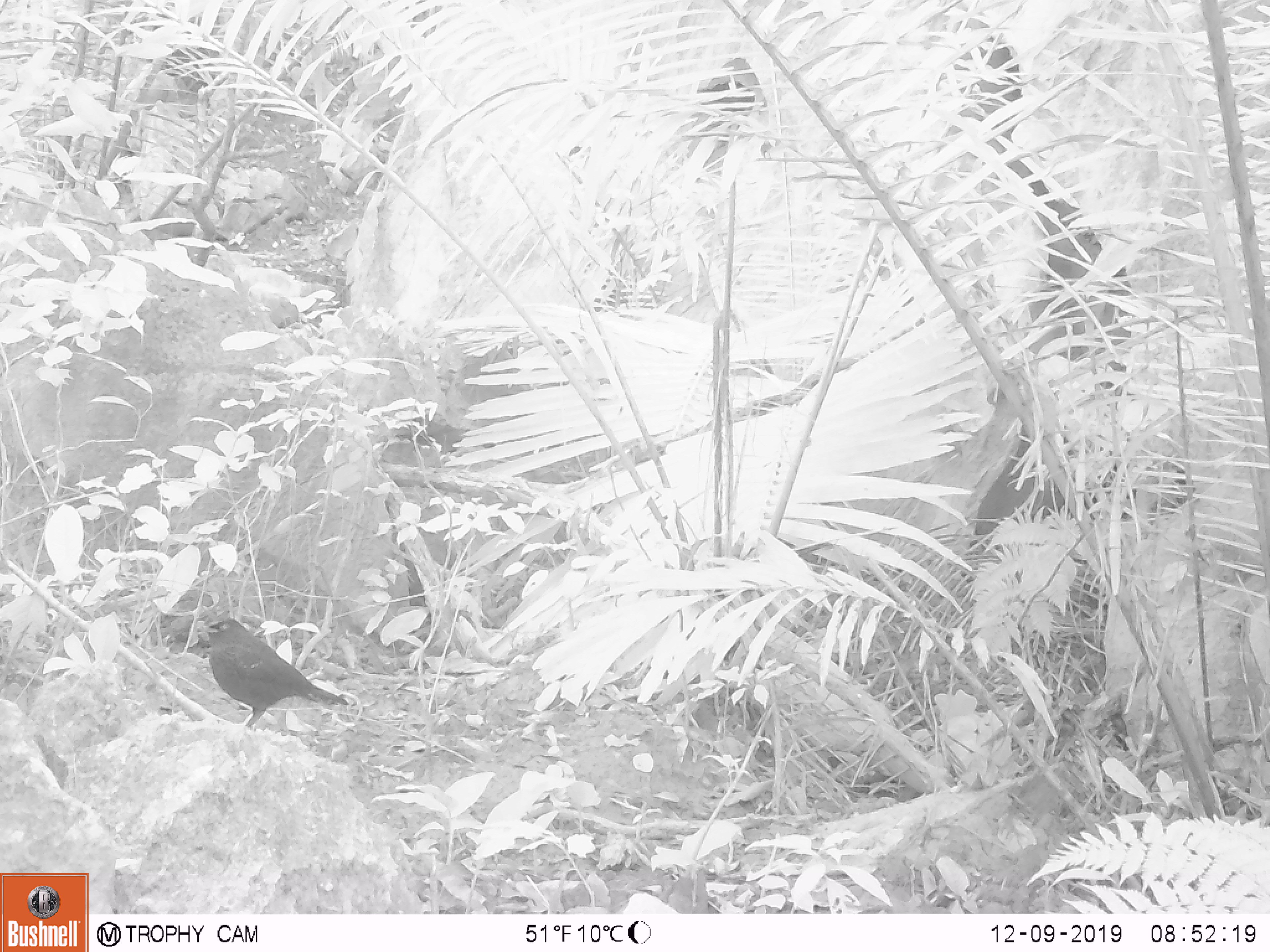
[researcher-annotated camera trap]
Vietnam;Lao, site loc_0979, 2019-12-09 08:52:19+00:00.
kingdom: Animalia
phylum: Chordata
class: Aves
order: Passeriformes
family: Muscicapidae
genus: Myophonus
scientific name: Myophonus caeruleus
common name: blue whistling thrush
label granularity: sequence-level